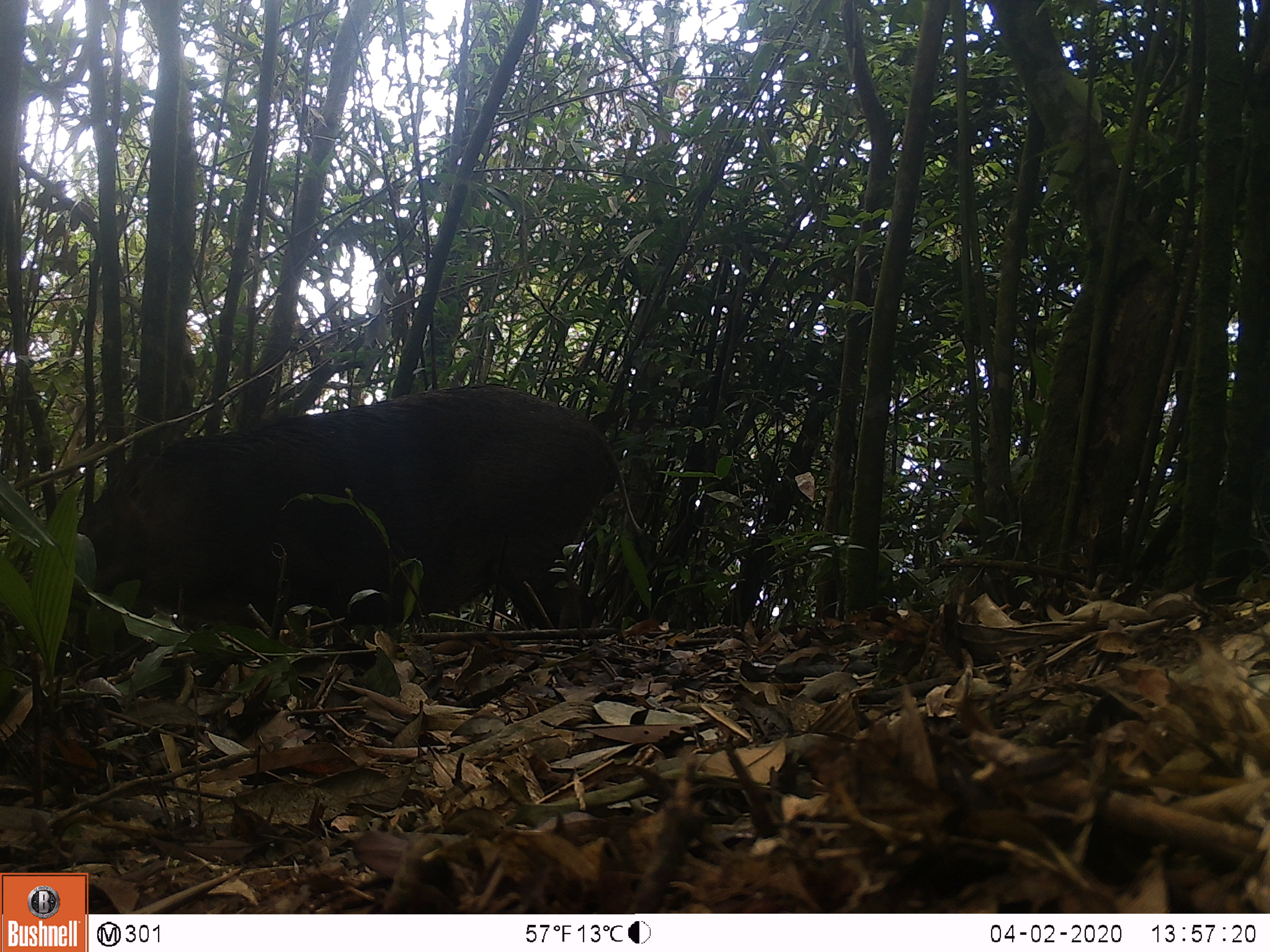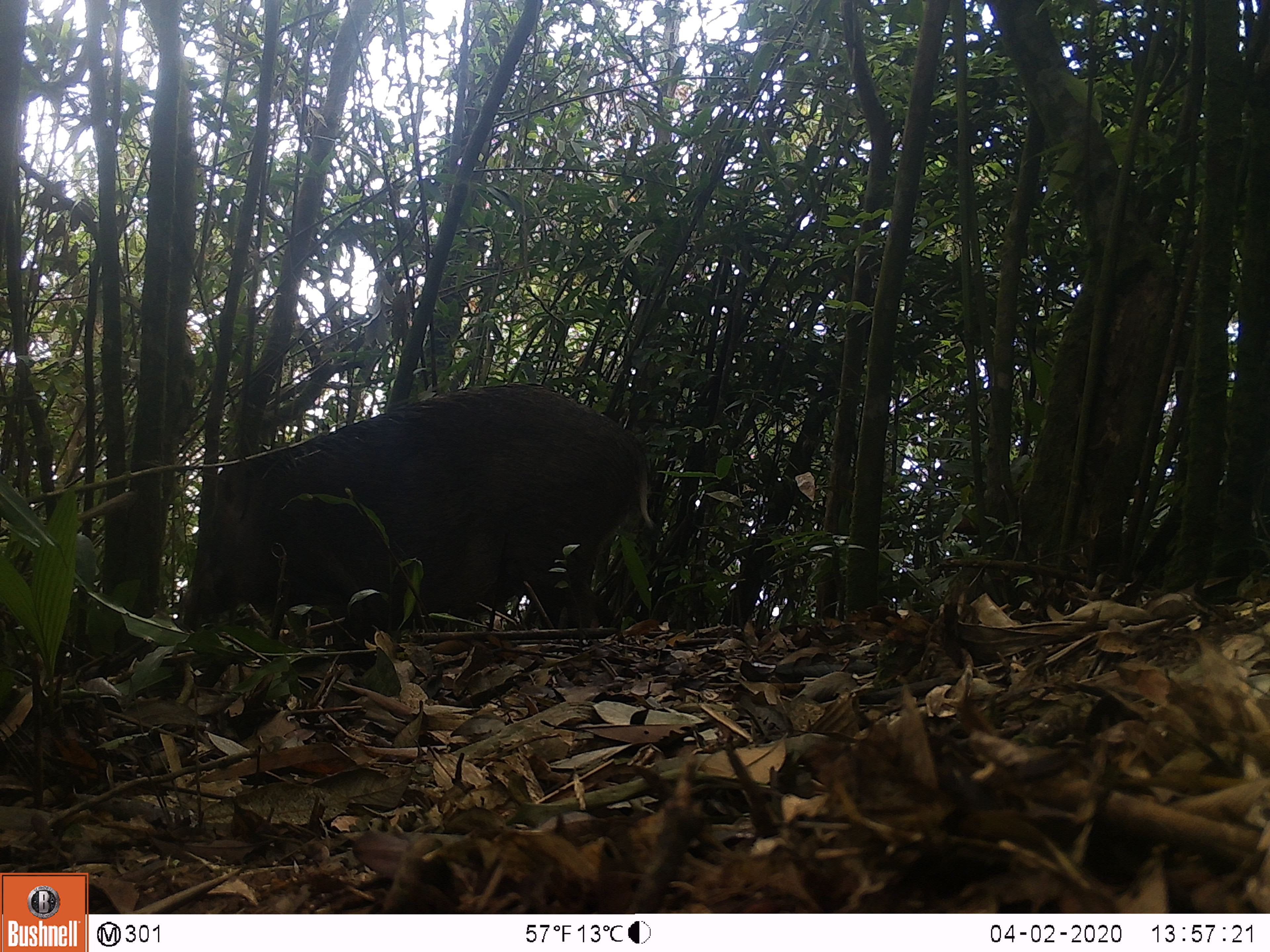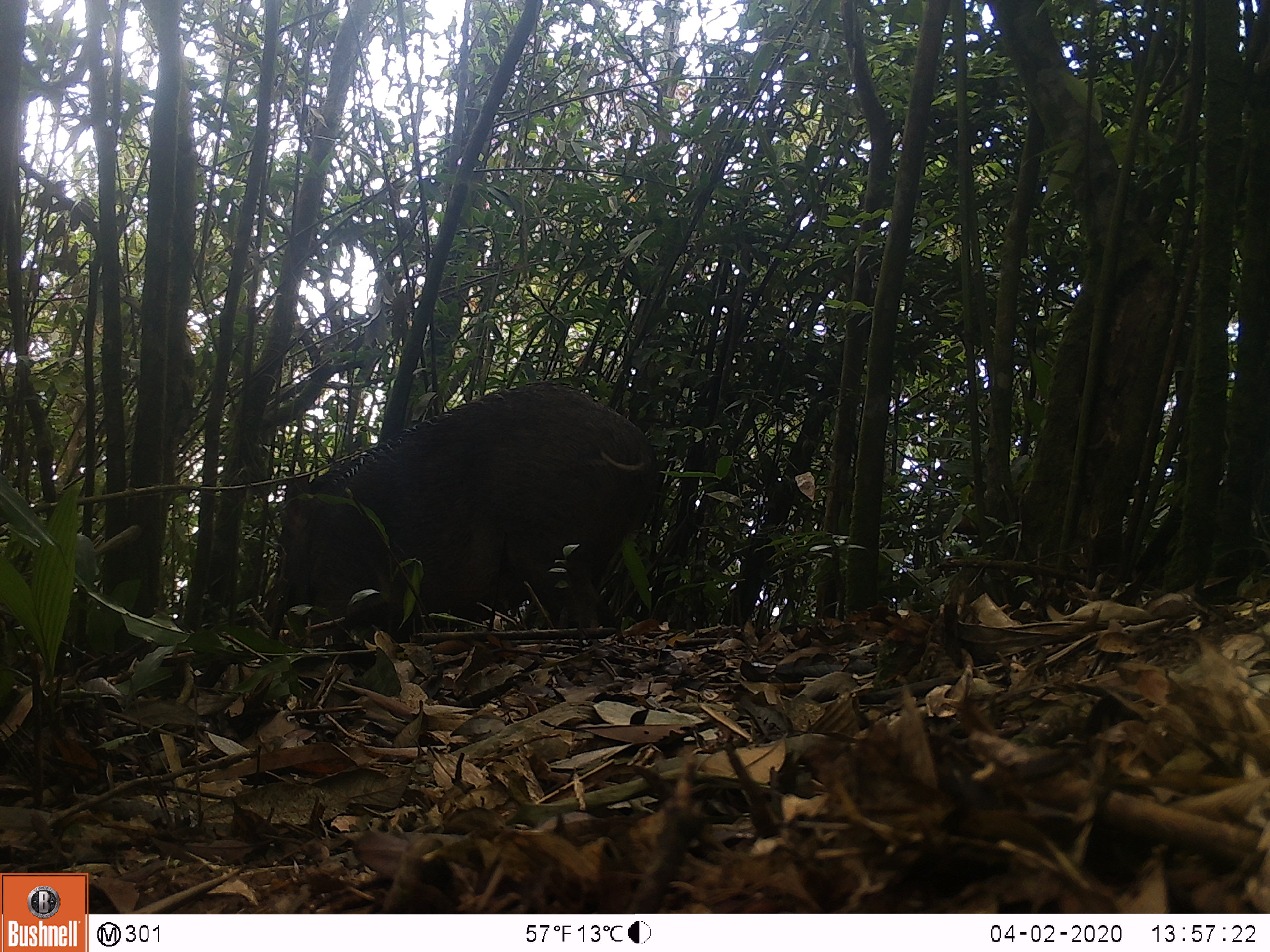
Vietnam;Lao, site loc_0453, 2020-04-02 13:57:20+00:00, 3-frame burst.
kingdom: Animalia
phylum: Chordata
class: Mammalia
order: Artiodactyla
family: Suidae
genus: Sus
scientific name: Sus scrofa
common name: eurasian wild pig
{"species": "eurasian wild pig (Sus scrofa)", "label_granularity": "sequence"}